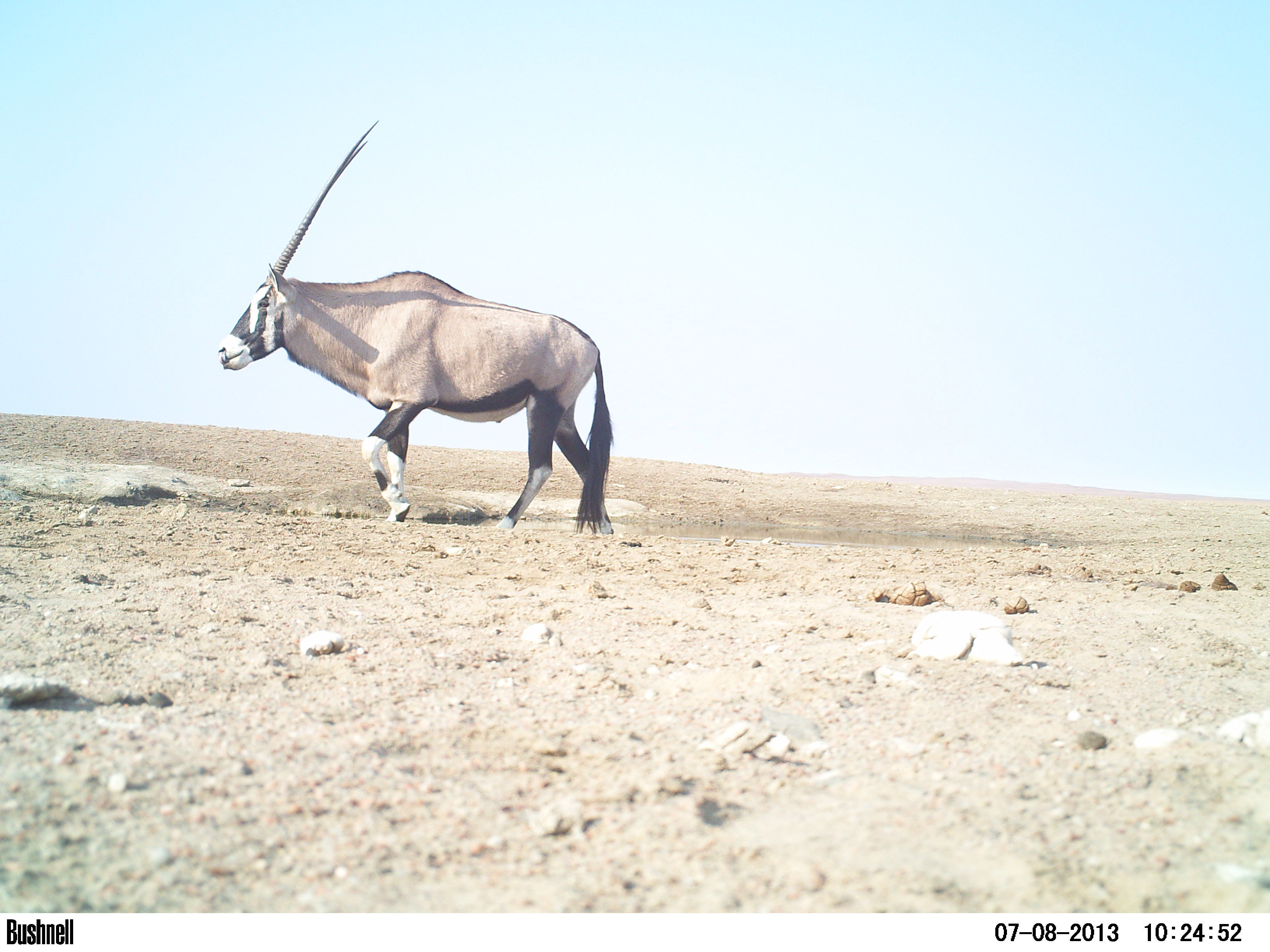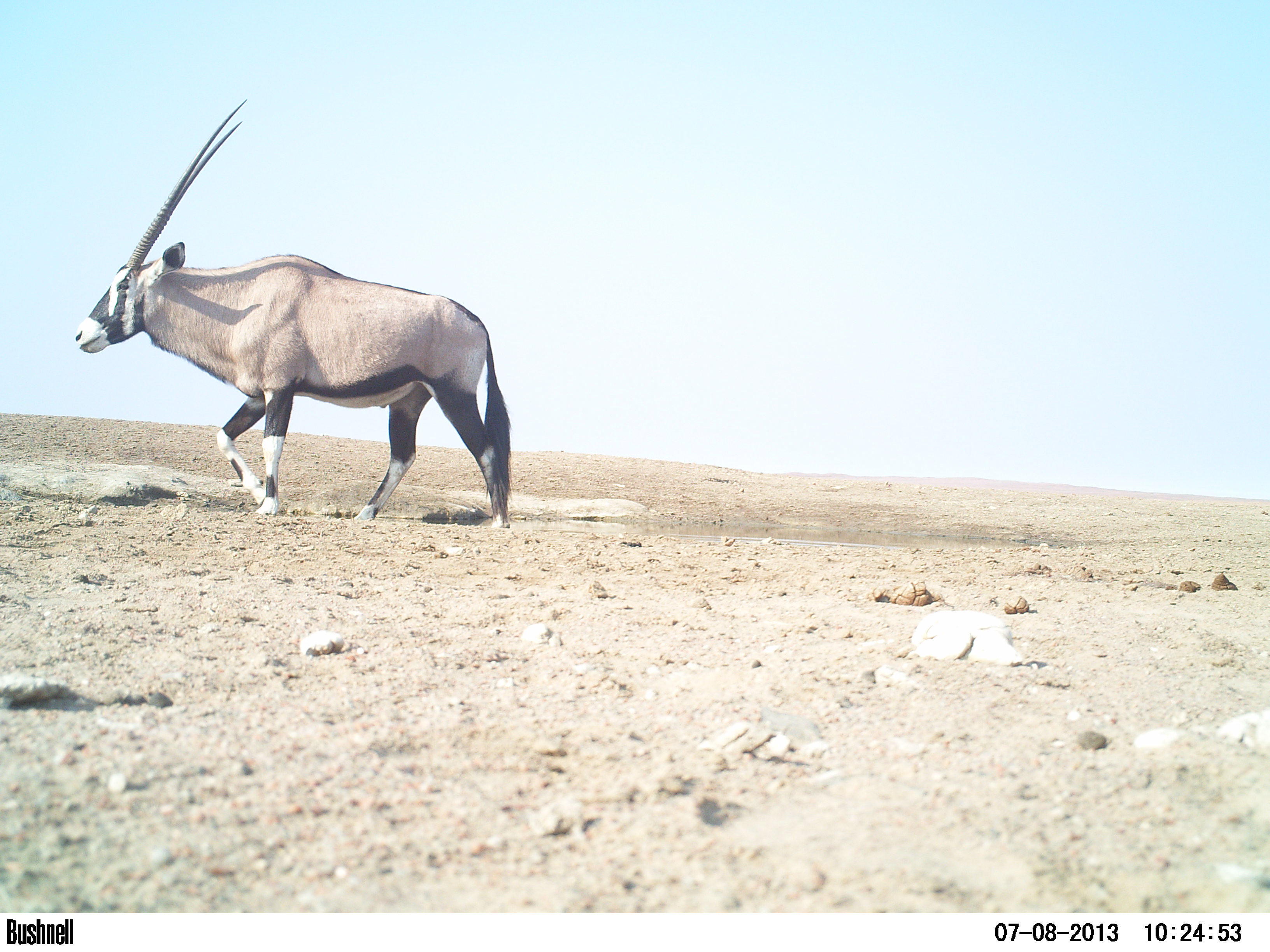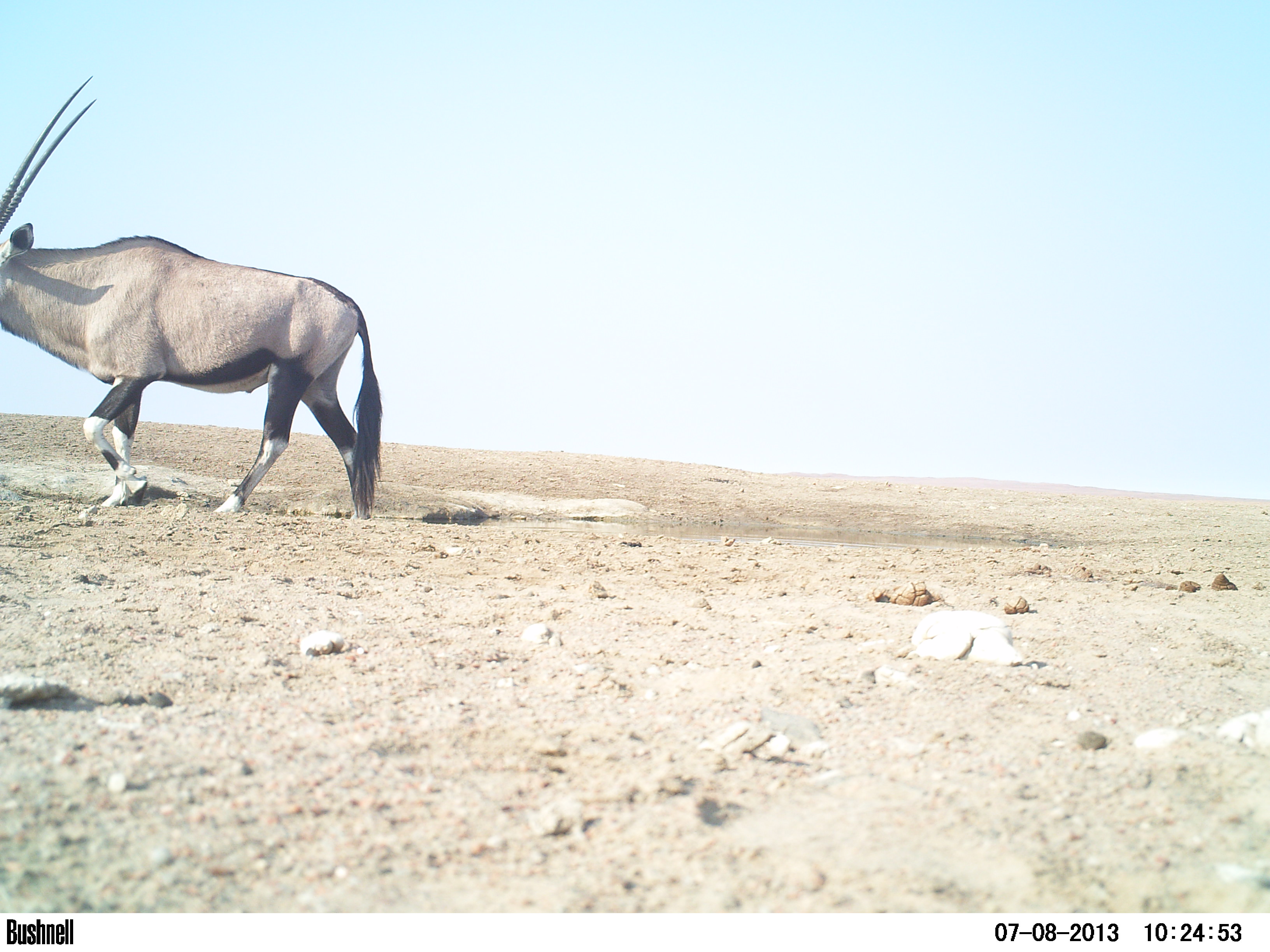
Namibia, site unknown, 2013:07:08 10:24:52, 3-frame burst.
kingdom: Animalia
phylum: Chordata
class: Mammalia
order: Artiodactyla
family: Bovidae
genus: Oryx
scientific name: Oryx gazella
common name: gemsbok